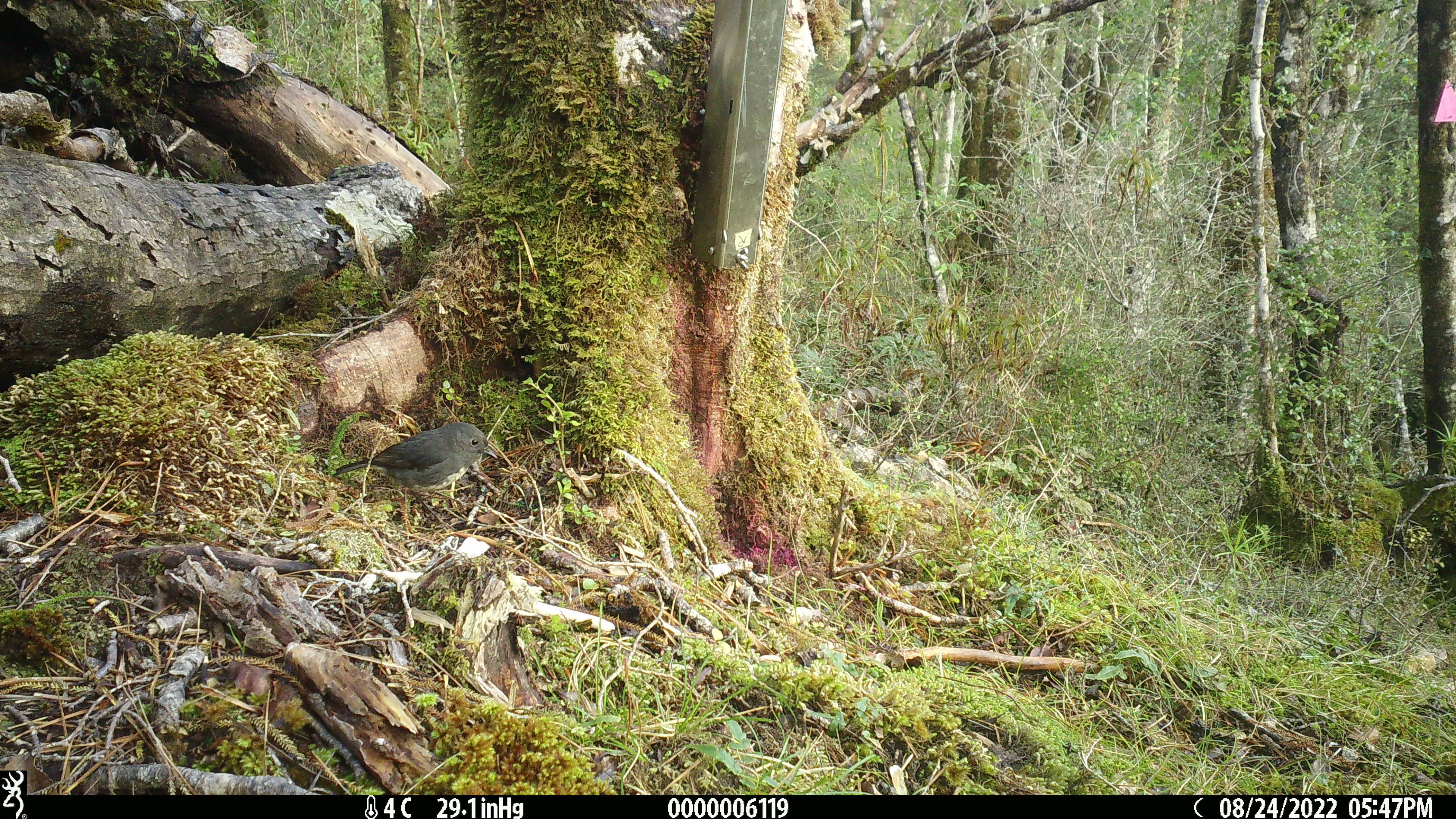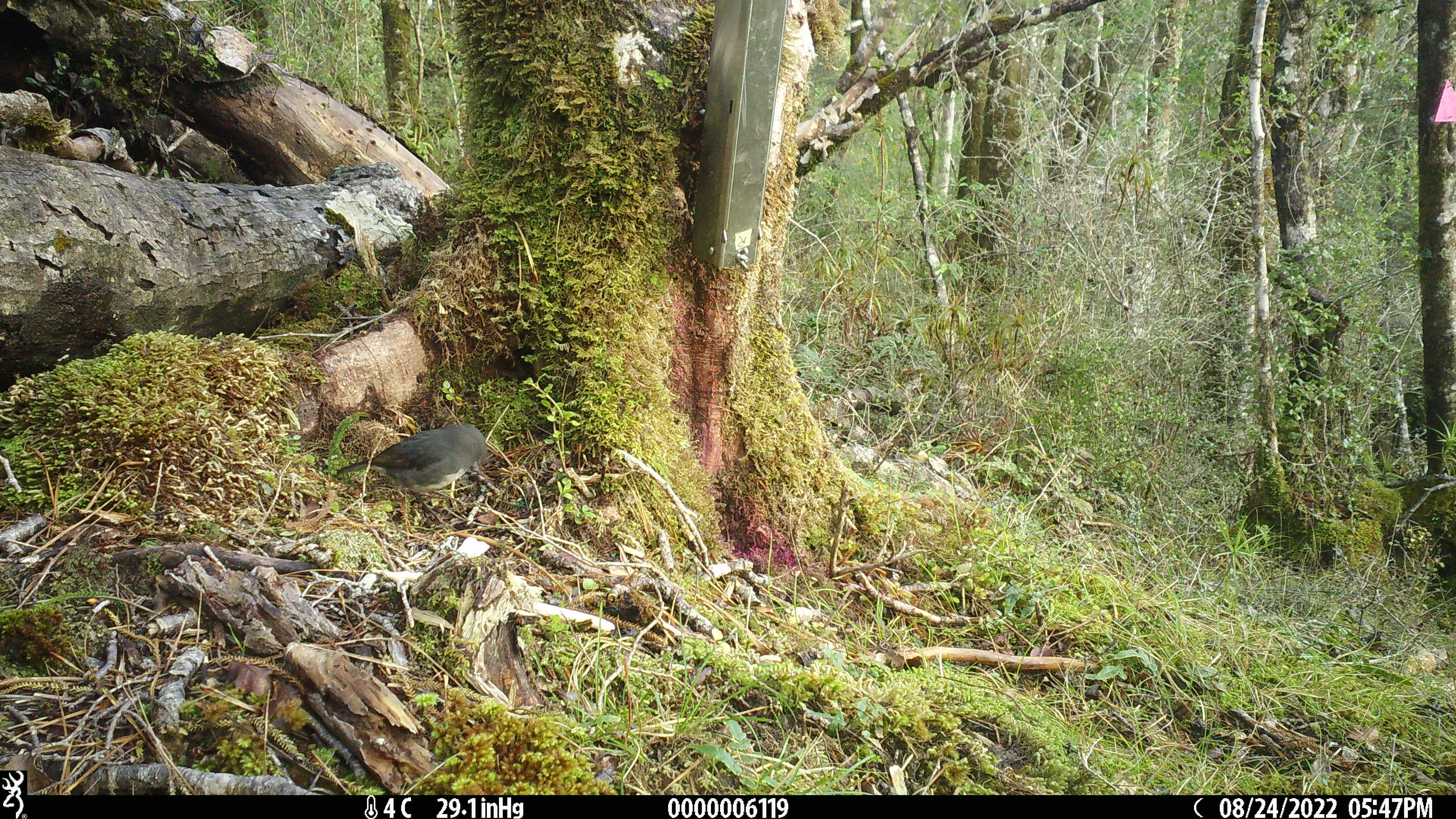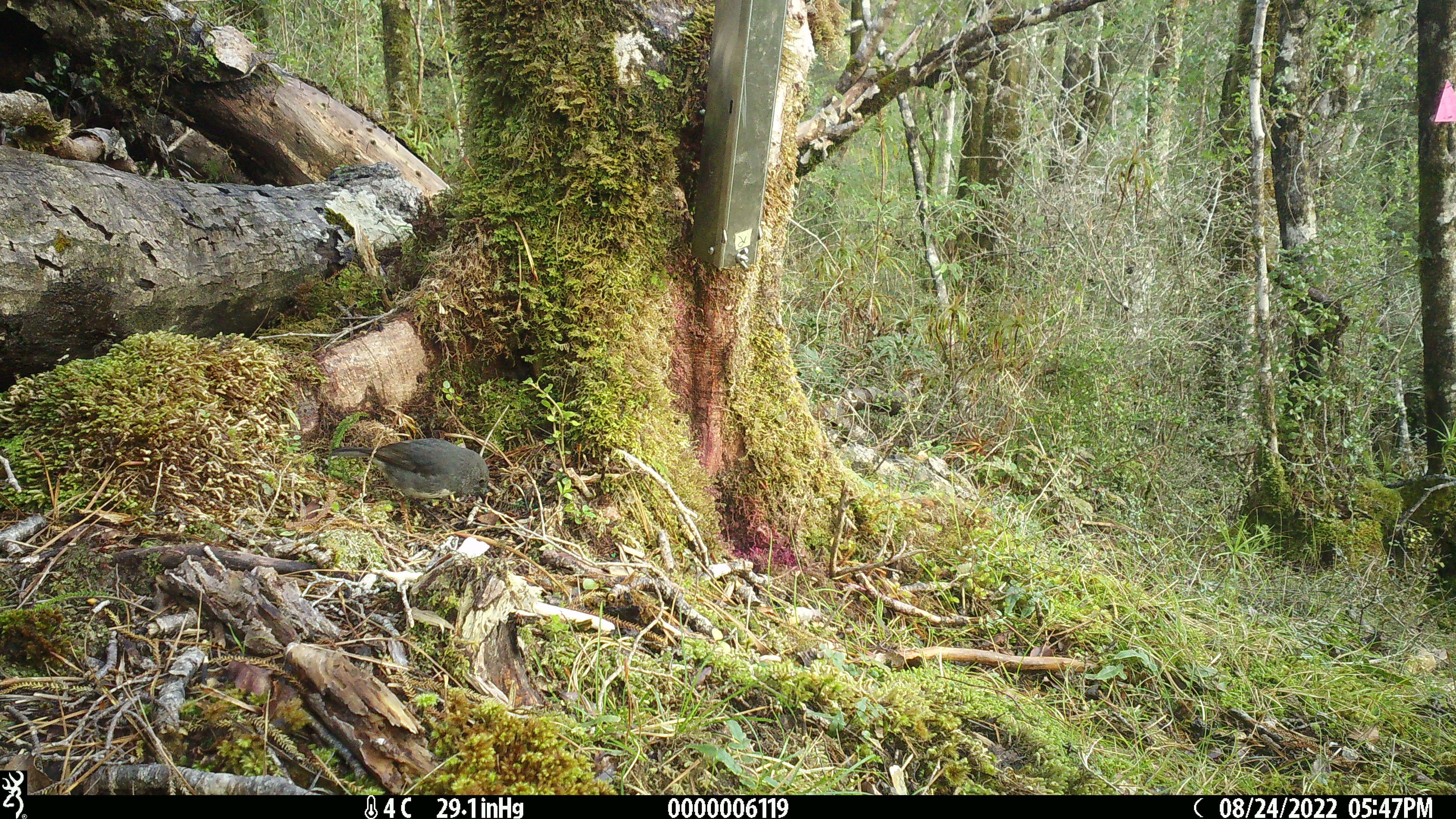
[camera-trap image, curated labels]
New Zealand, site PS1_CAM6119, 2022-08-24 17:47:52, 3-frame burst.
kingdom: Animalia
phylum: Chordata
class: Aves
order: Passeriformes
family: Petroicidae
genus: Petroica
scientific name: Petroica australis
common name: new zealand robin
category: robin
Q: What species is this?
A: Robin (new zealand robin) (Petroica australis).